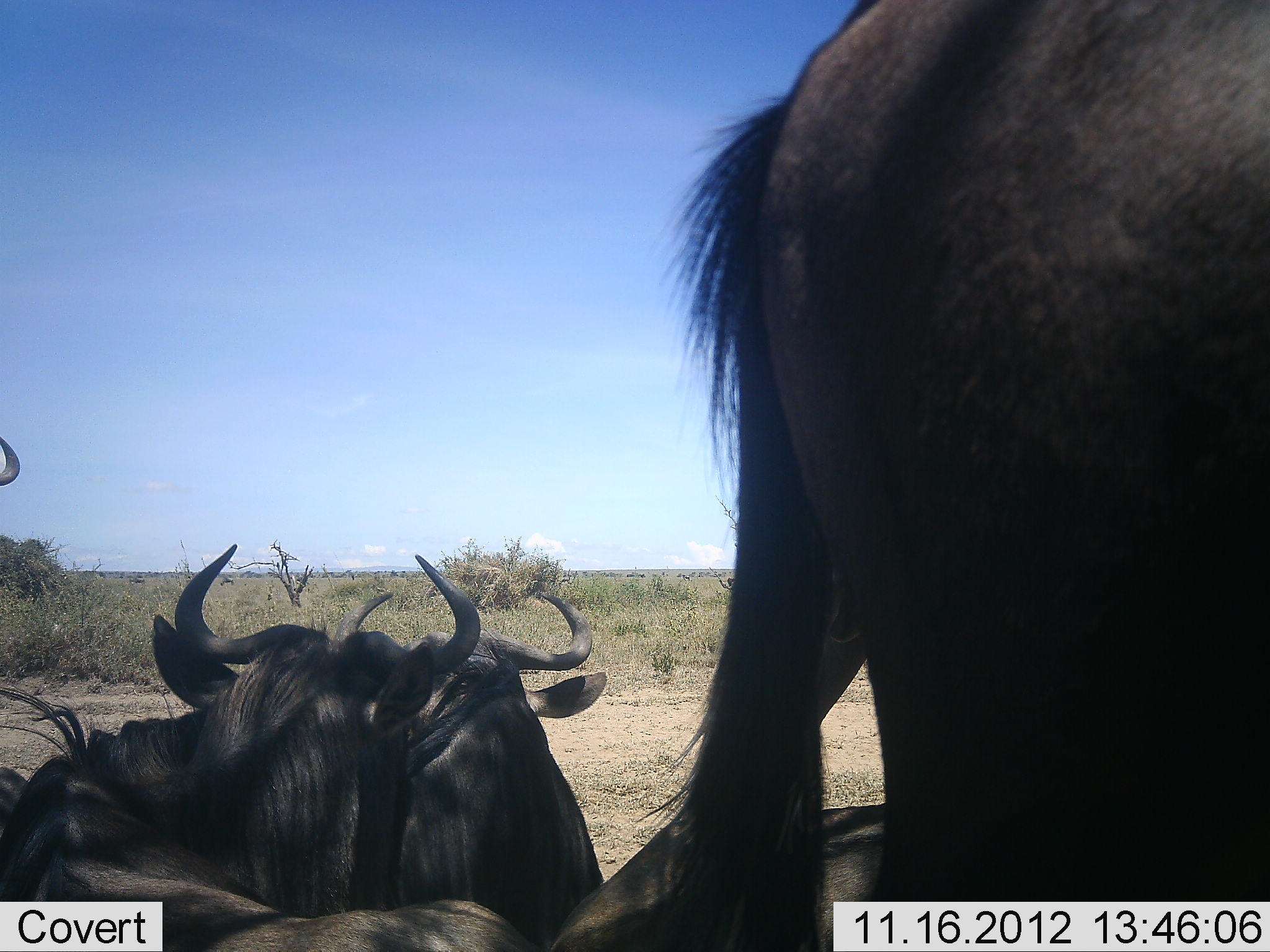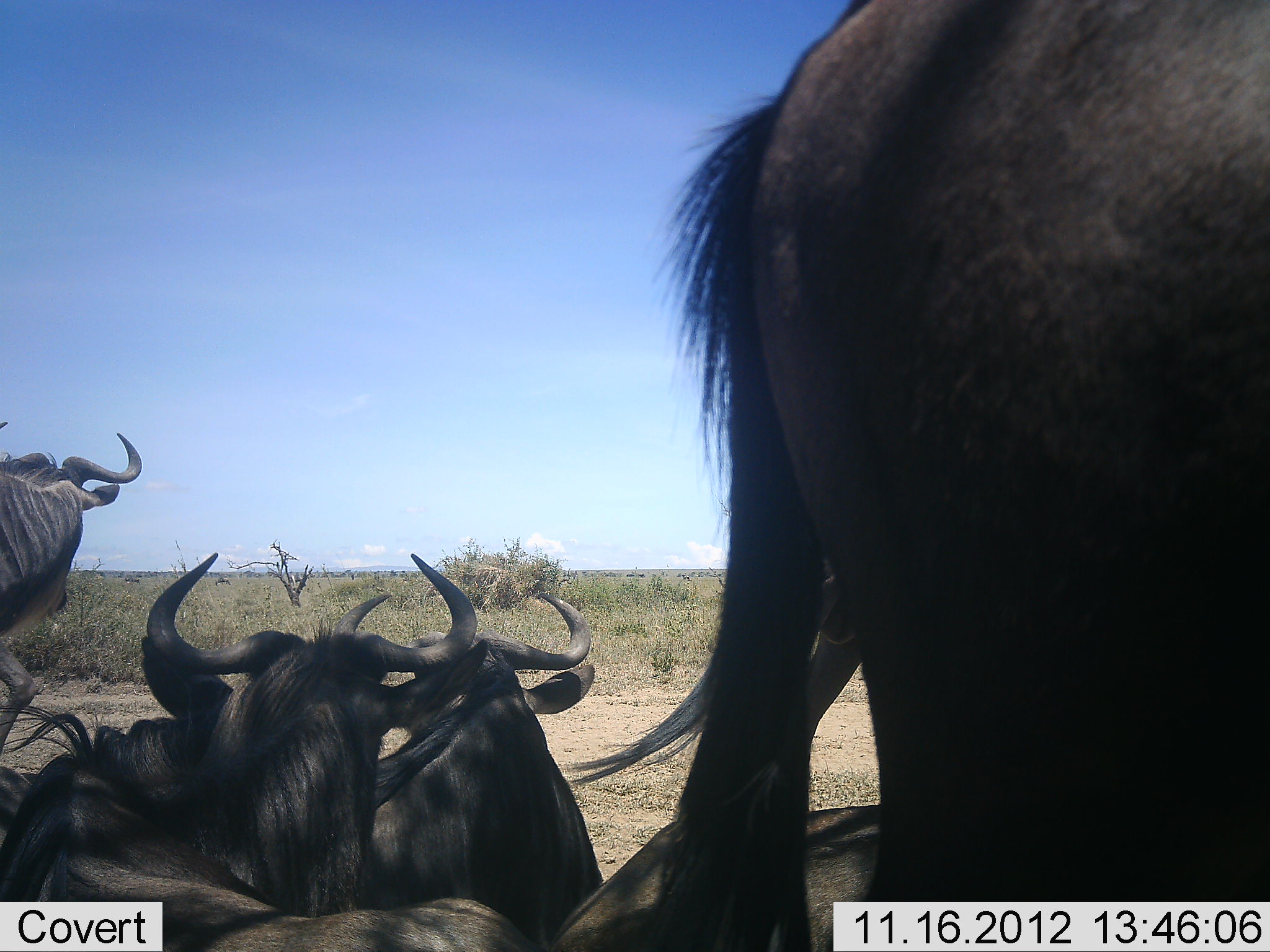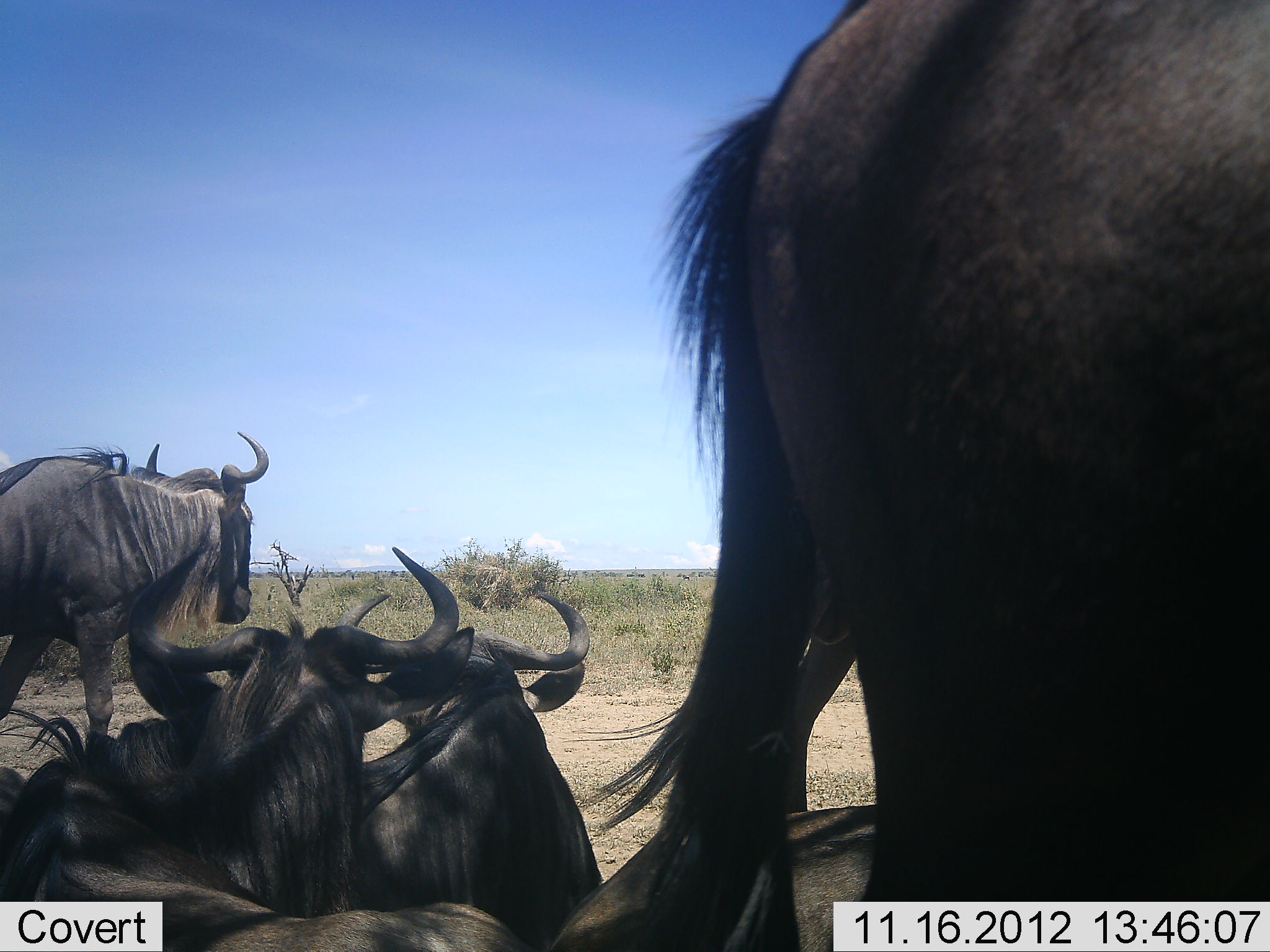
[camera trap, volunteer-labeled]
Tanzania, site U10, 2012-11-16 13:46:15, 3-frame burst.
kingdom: Animalia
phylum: Chordata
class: Mammalia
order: Artiodactyla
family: Bovidae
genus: Connochaetes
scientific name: Connochaetes taurinus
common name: blue wildebeest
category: wildebeest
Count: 5.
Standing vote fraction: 90%.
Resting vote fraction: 100%.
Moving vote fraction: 30%.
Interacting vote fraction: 0%.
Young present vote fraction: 0%.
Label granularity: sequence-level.